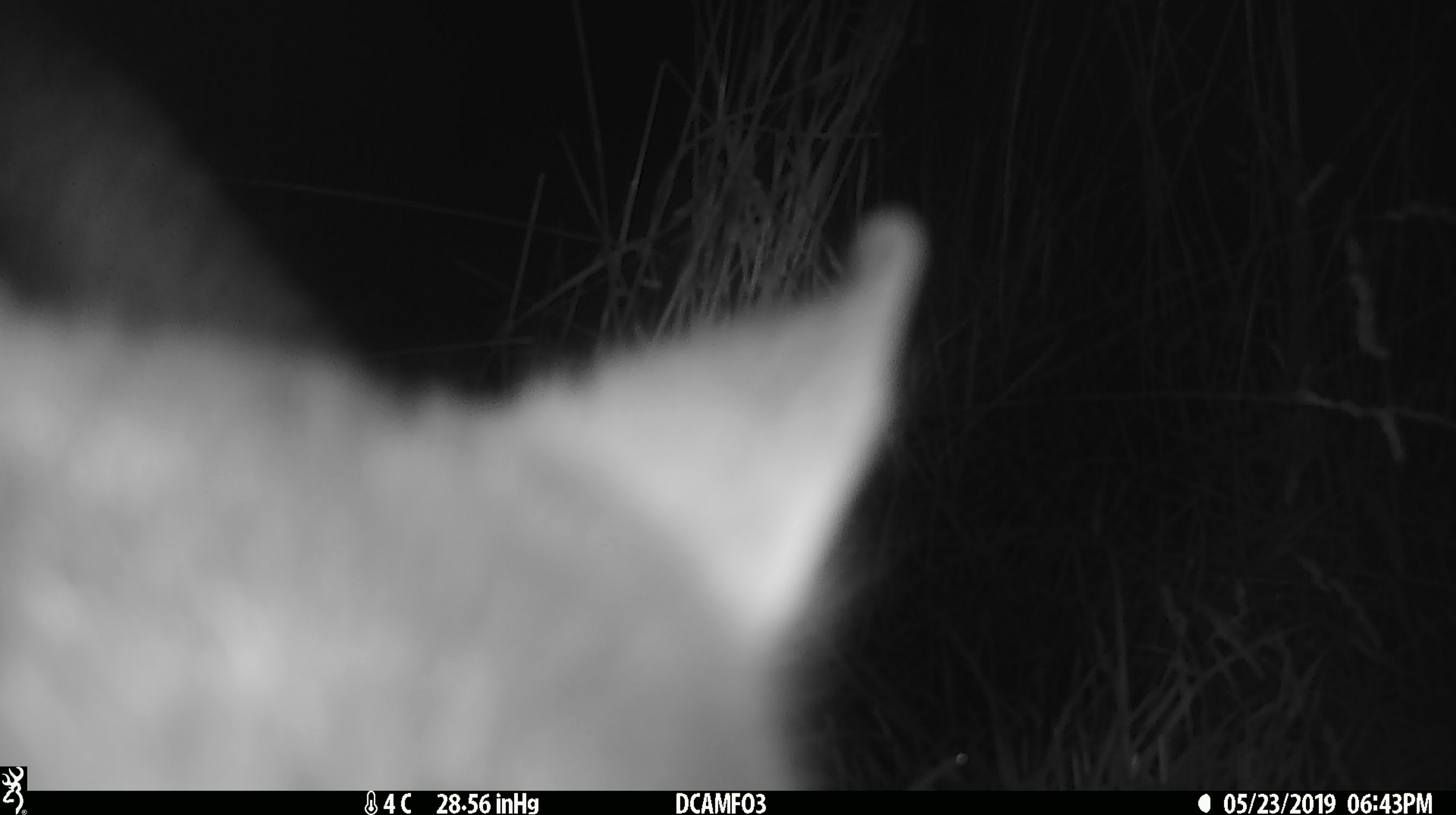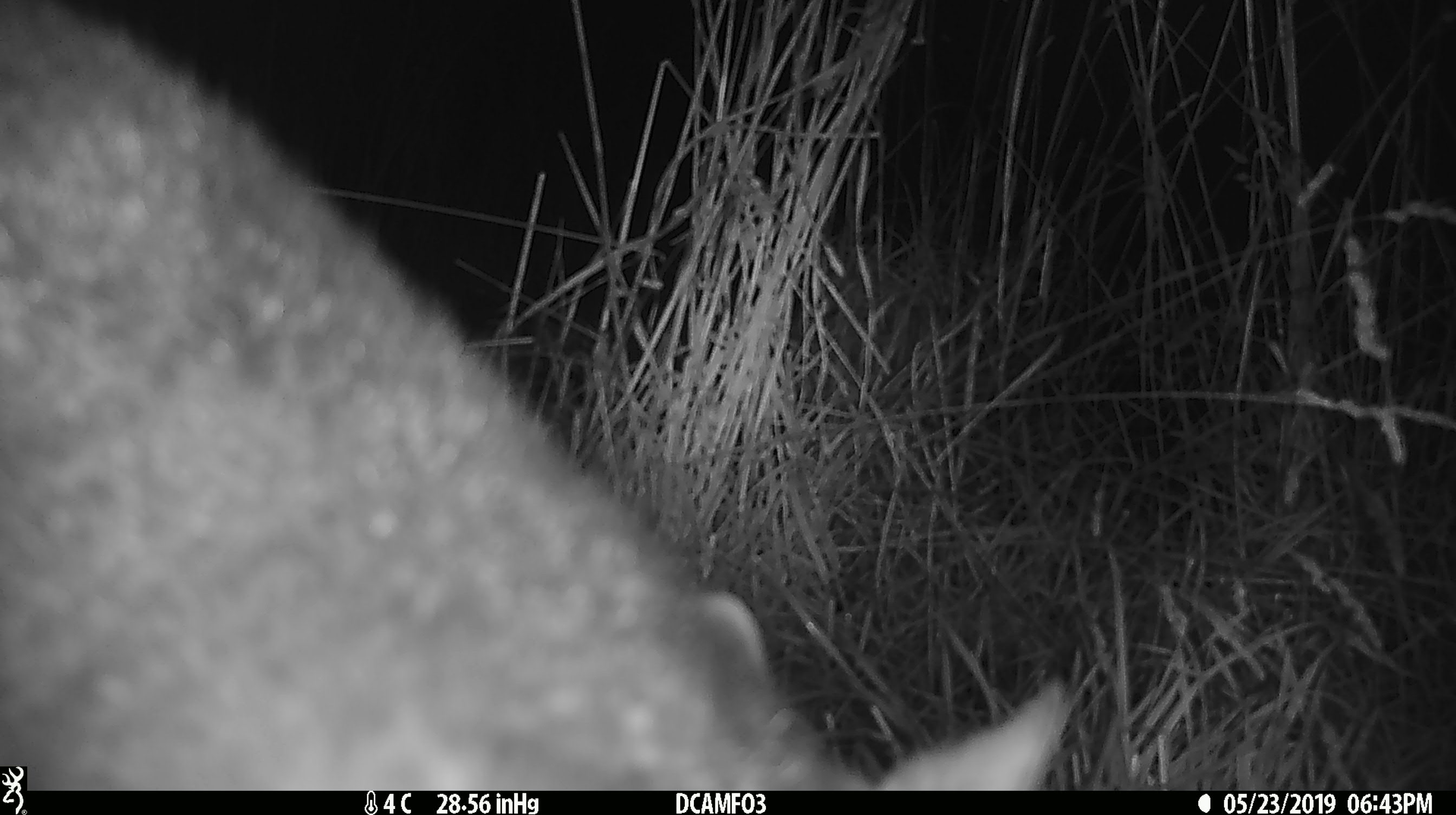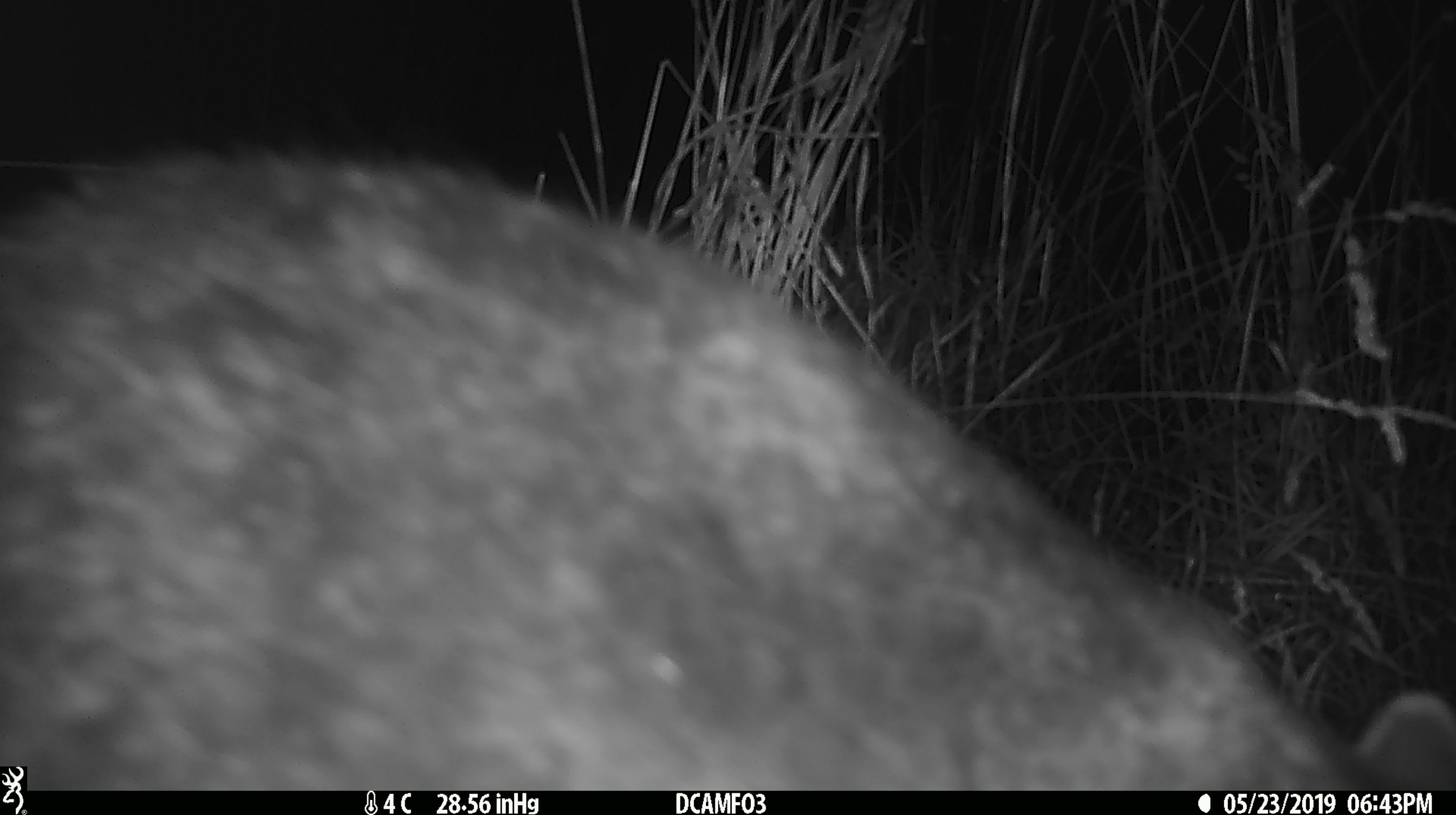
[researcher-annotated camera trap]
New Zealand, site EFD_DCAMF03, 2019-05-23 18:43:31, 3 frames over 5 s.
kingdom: Animalia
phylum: Chordata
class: Mammalia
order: Diprotodontia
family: Phalangeridae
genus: Trichosurus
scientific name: Trichosurus vulpecula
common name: common brushtail possum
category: possum